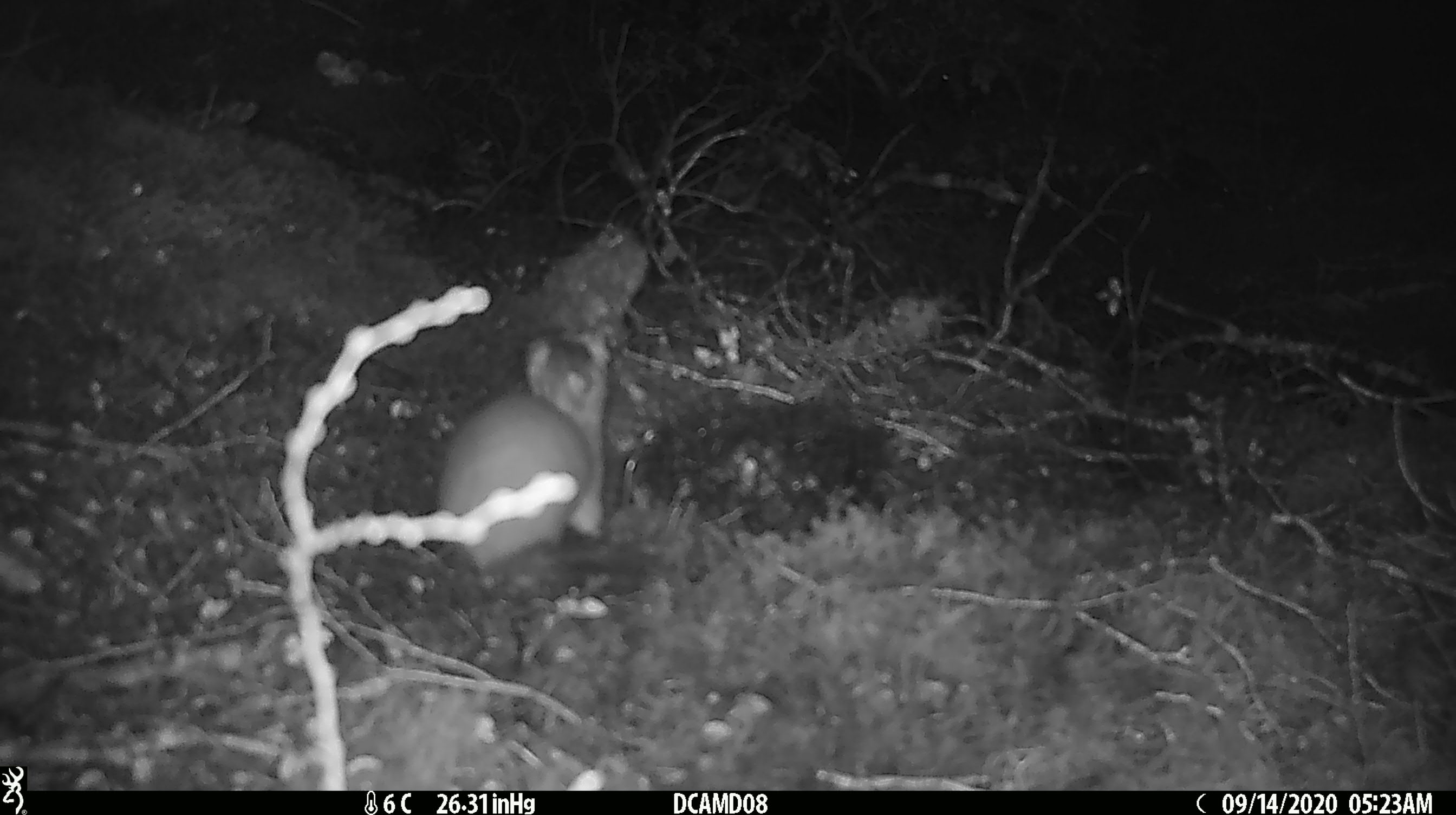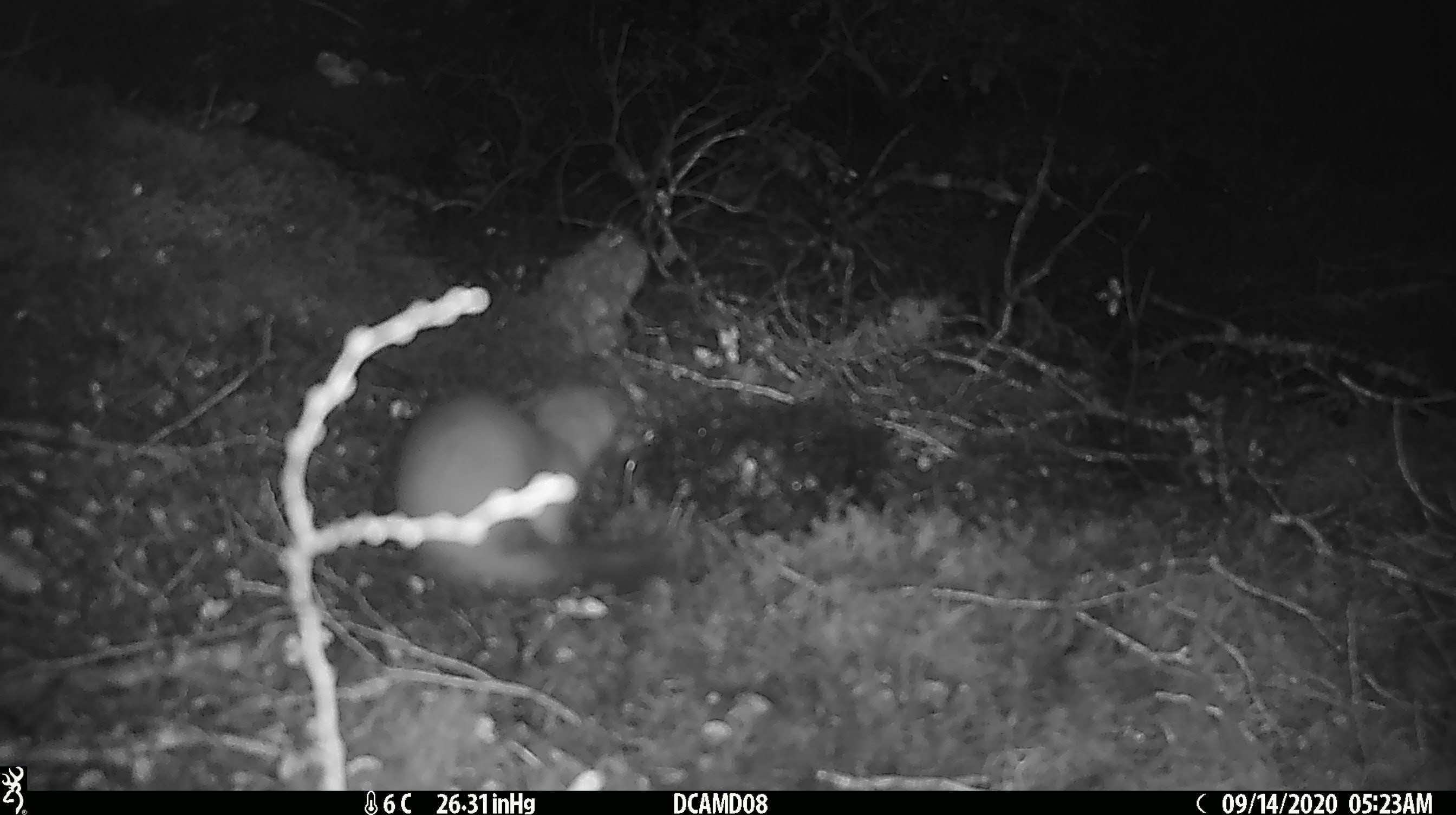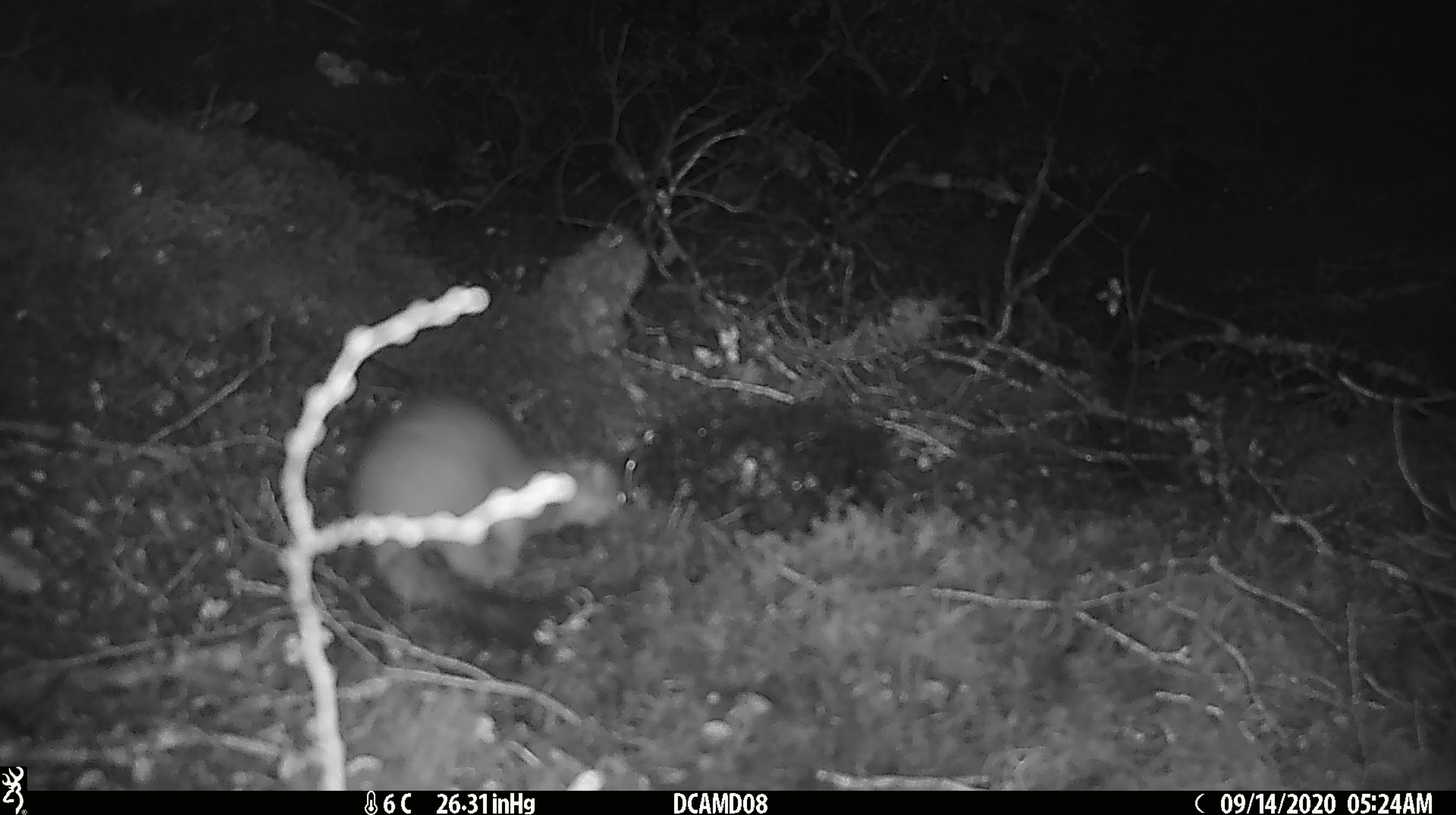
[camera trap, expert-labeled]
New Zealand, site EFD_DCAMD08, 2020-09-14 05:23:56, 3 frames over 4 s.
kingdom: Animalia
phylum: Chordata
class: Mammalia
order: Carnivora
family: Mustelidae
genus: Mustela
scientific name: Mustela erminea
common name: stoat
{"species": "stoat (Mustela erminea)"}